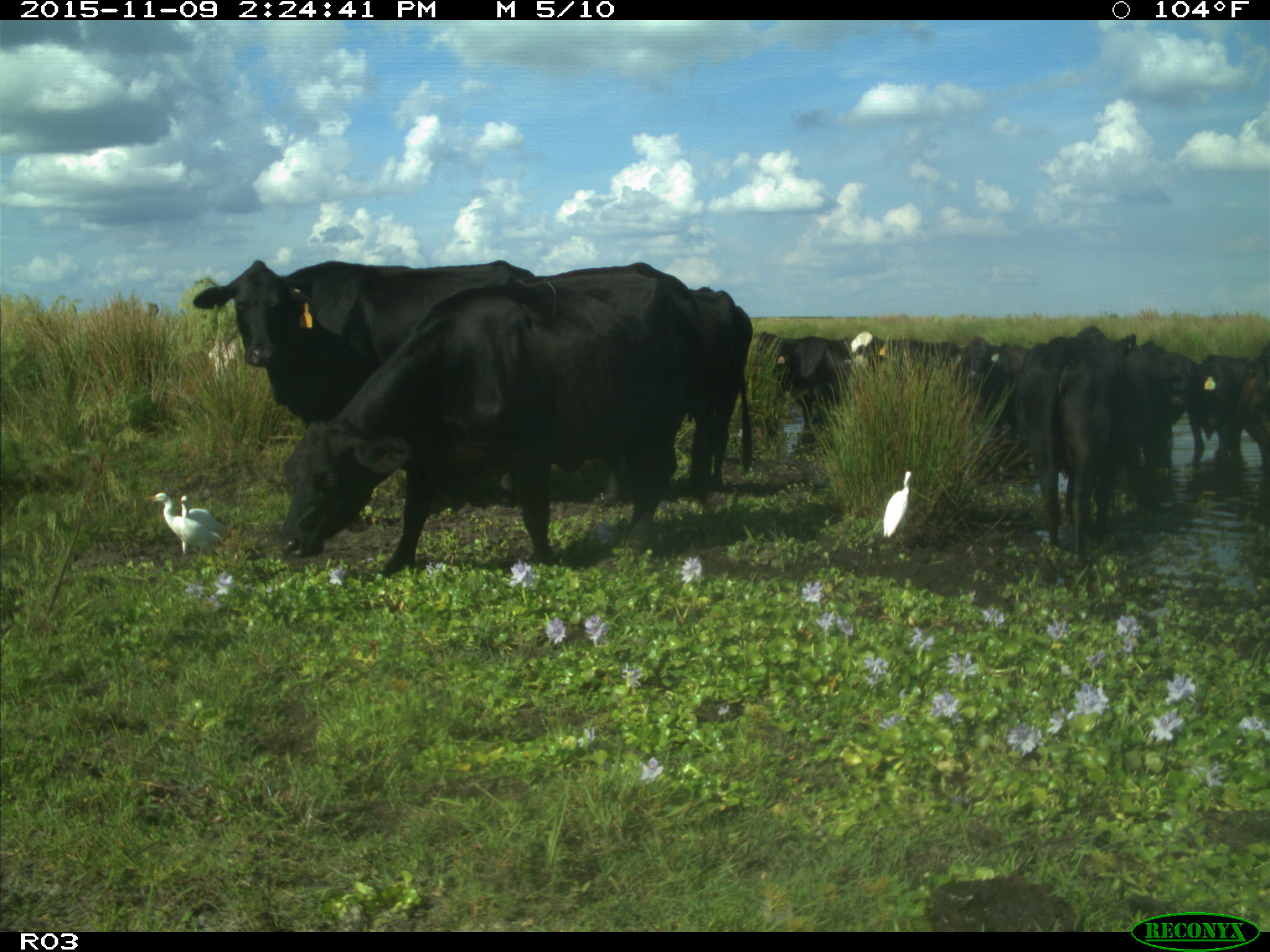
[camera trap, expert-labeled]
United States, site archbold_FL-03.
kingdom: Animalia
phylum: Chordata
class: Mammalia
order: Artiodactyla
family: Bovidae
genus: Bos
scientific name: Bos taurus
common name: domestic cow